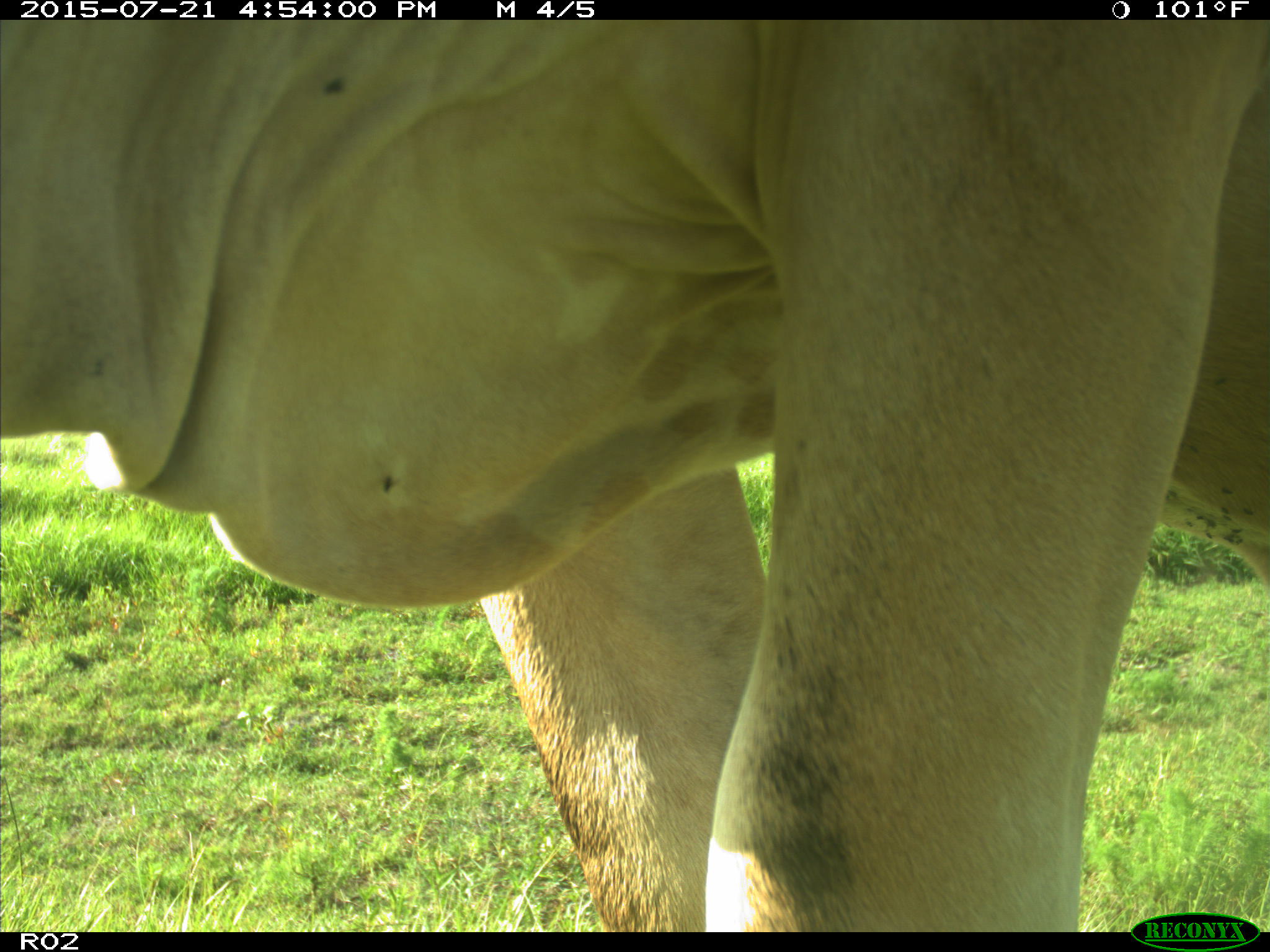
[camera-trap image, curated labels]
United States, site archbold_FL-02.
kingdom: Animalia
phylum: Chordata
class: Mammalia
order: Artiodactyla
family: Bovidae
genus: Bos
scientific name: Bos taurus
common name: domestic cow